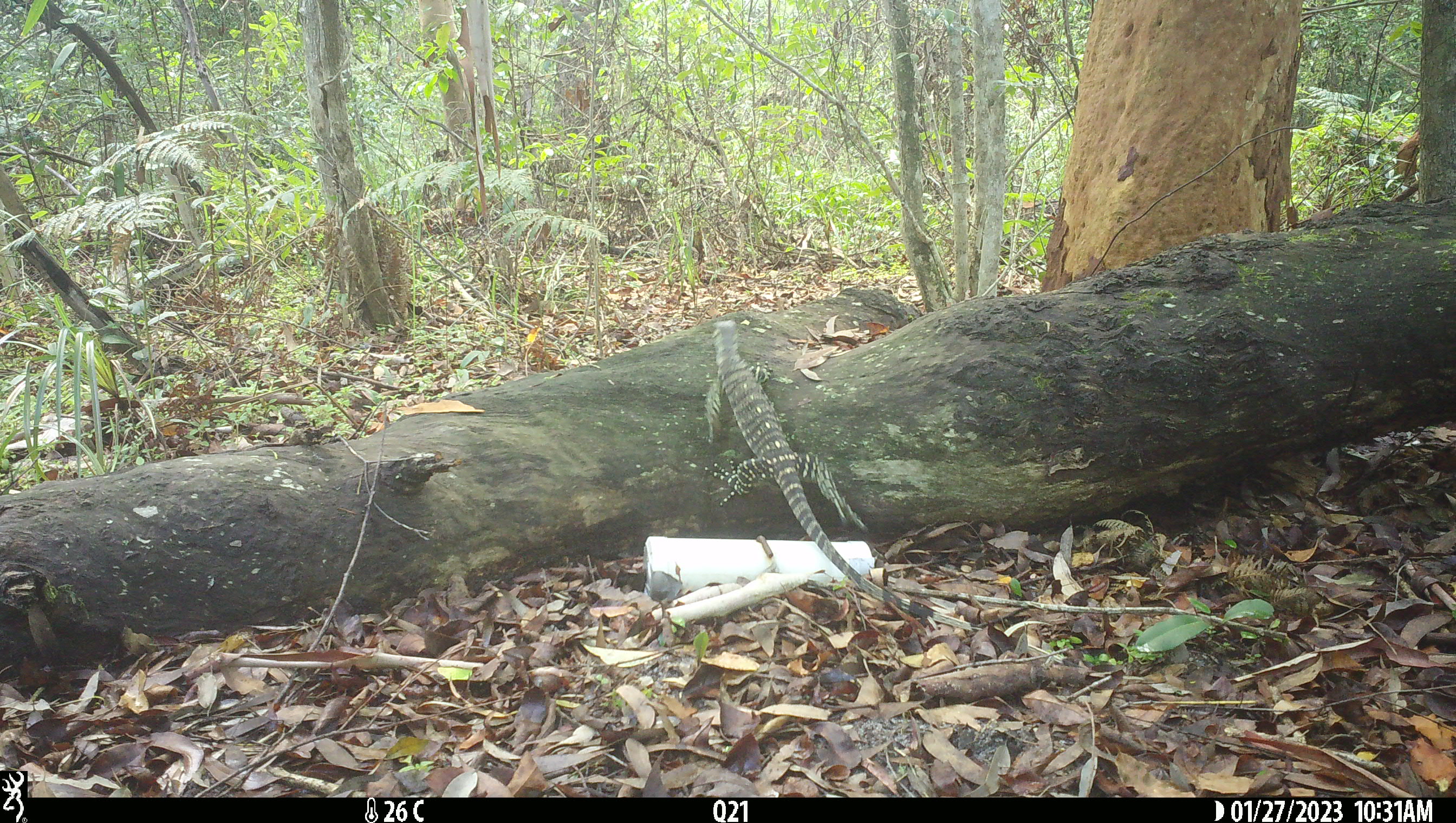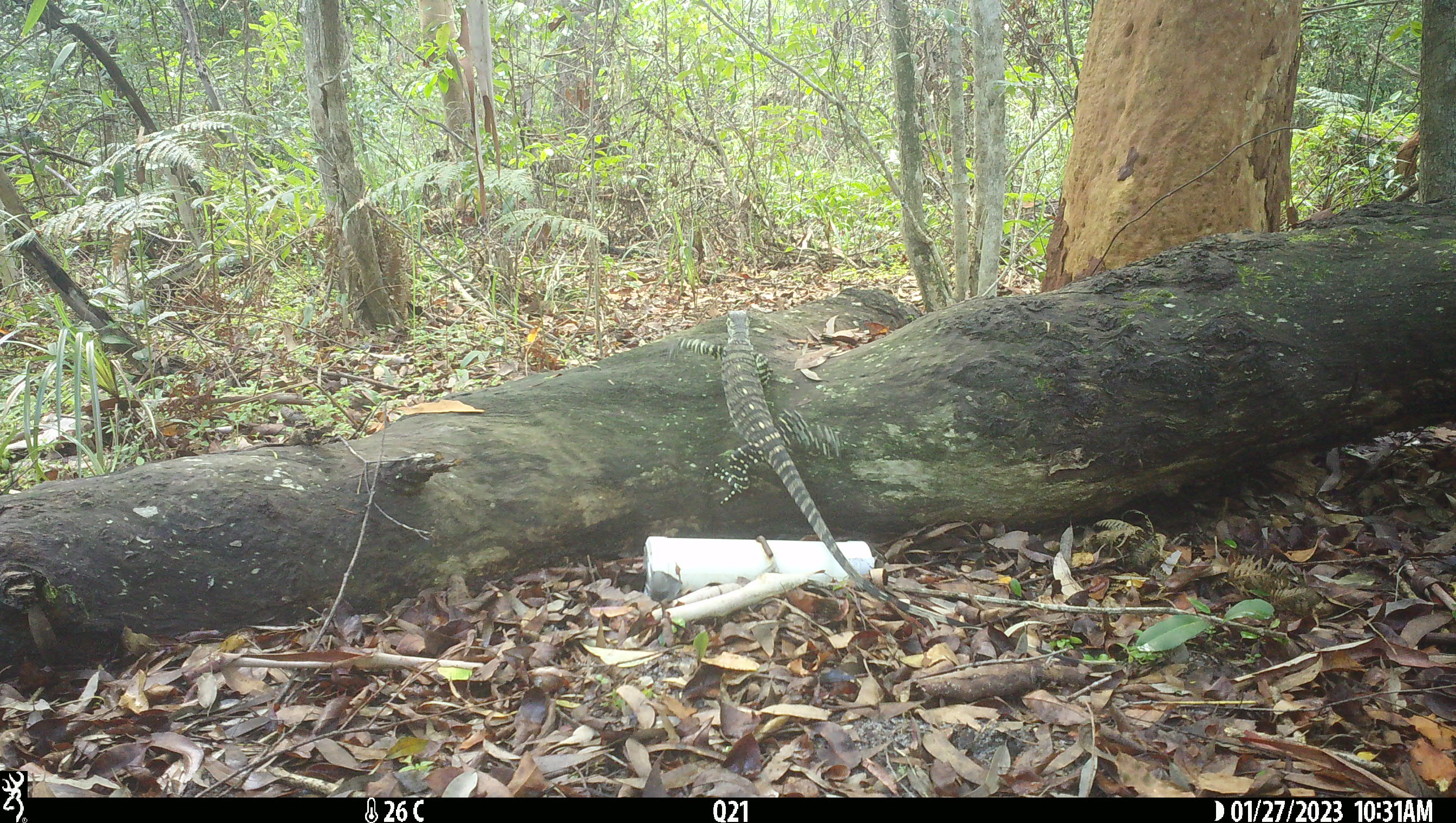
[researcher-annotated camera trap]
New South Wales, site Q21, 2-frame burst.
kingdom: Animalia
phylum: Chordata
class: Reptilia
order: Squamata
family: Varanidae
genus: Varanus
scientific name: Varanus varius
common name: lace monitor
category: goanna